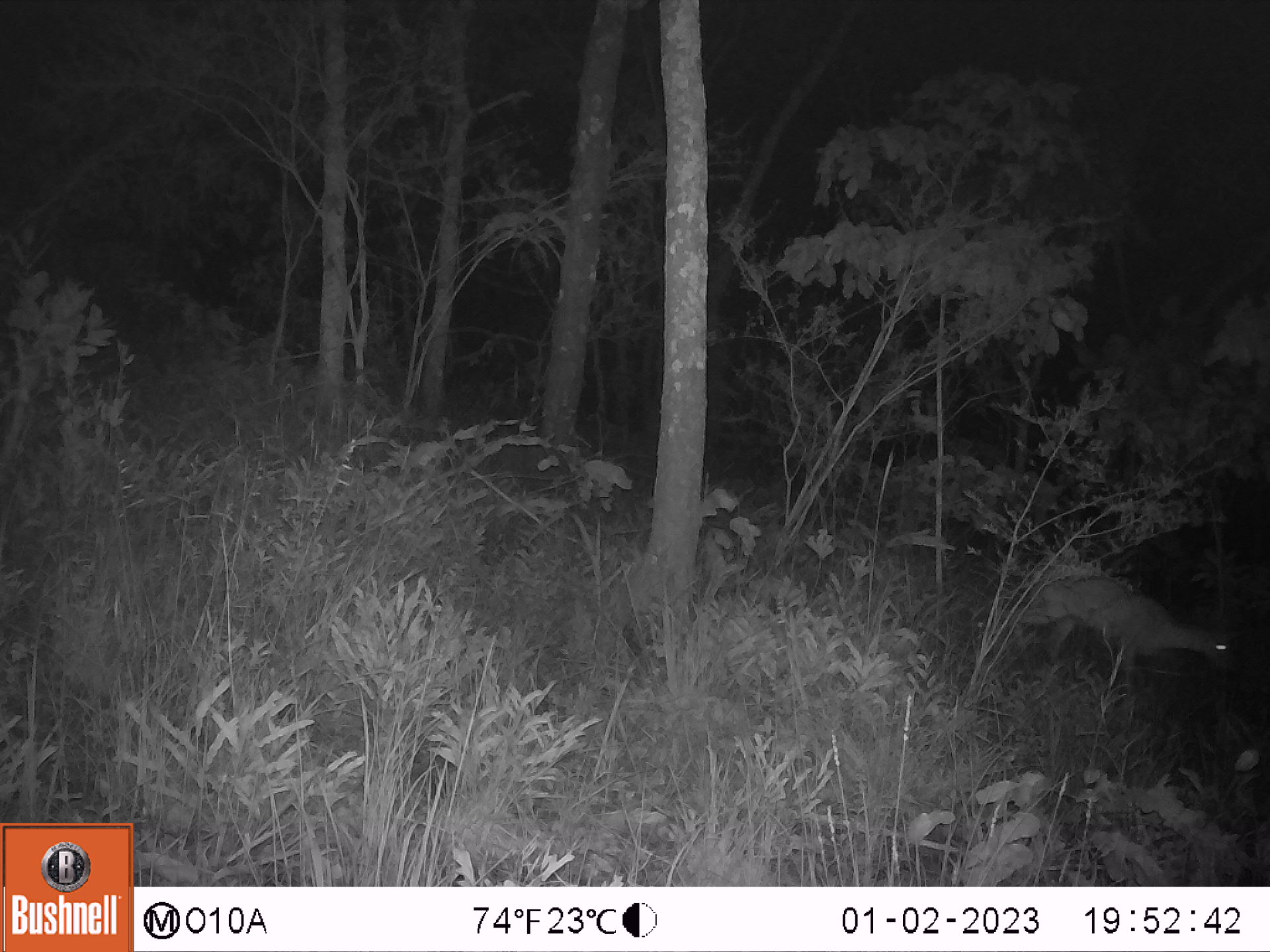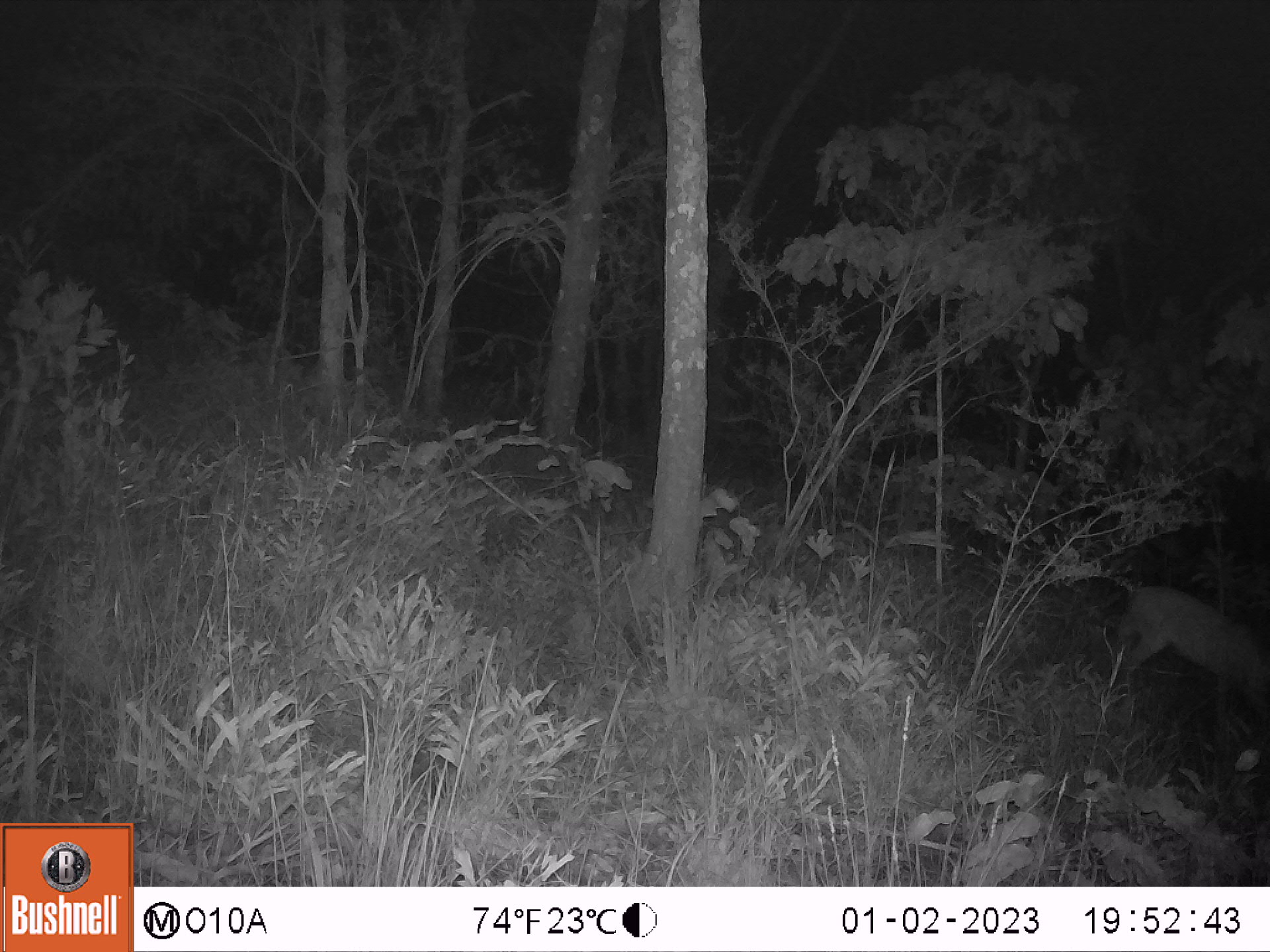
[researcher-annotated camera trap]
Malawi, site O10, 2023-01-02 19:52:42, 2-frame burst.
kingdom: Animalia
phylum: Chordata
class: Mammalia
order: Artiodactyla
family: Bovidae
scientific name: Antilopinae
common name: small antelope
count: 1